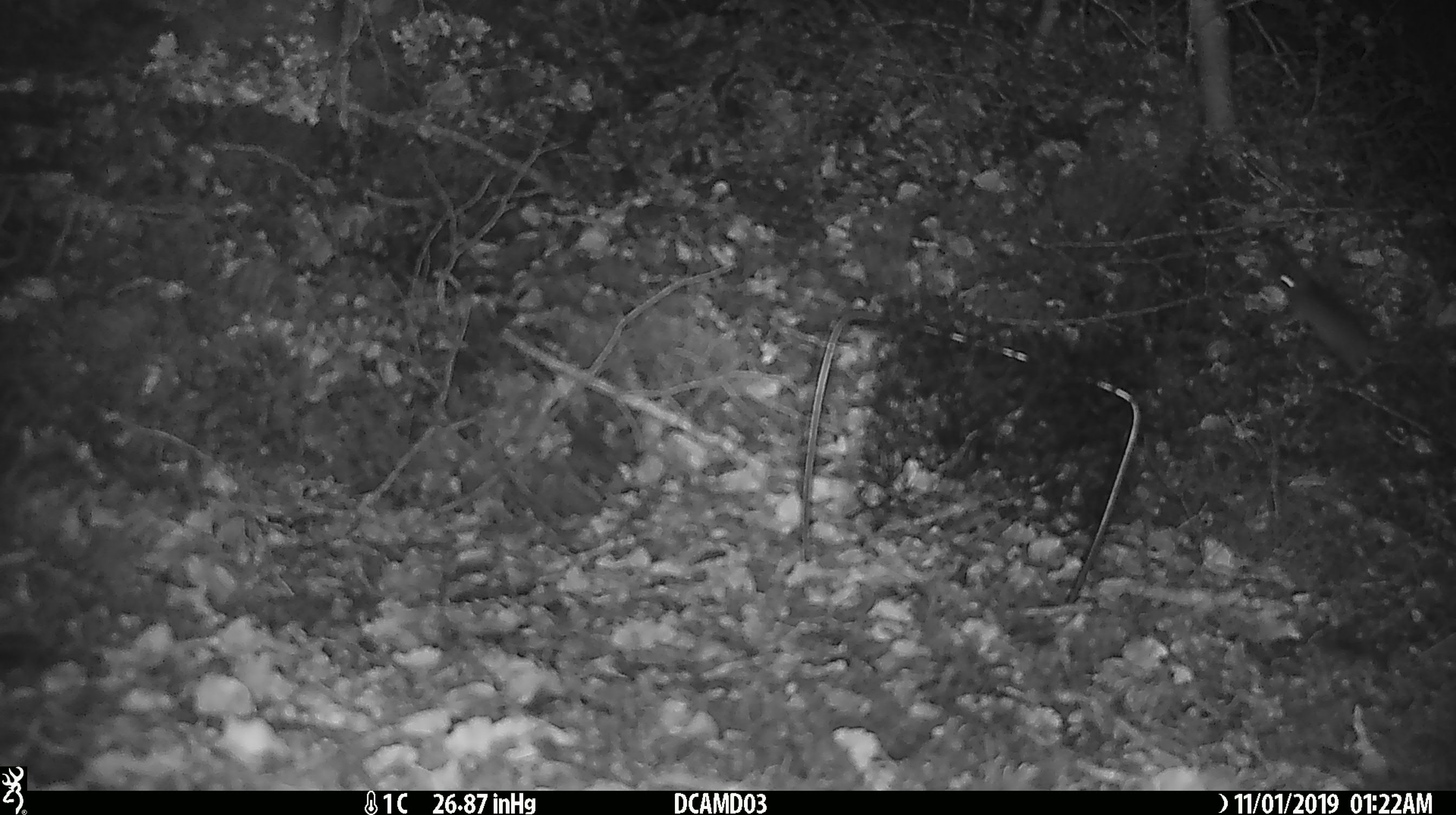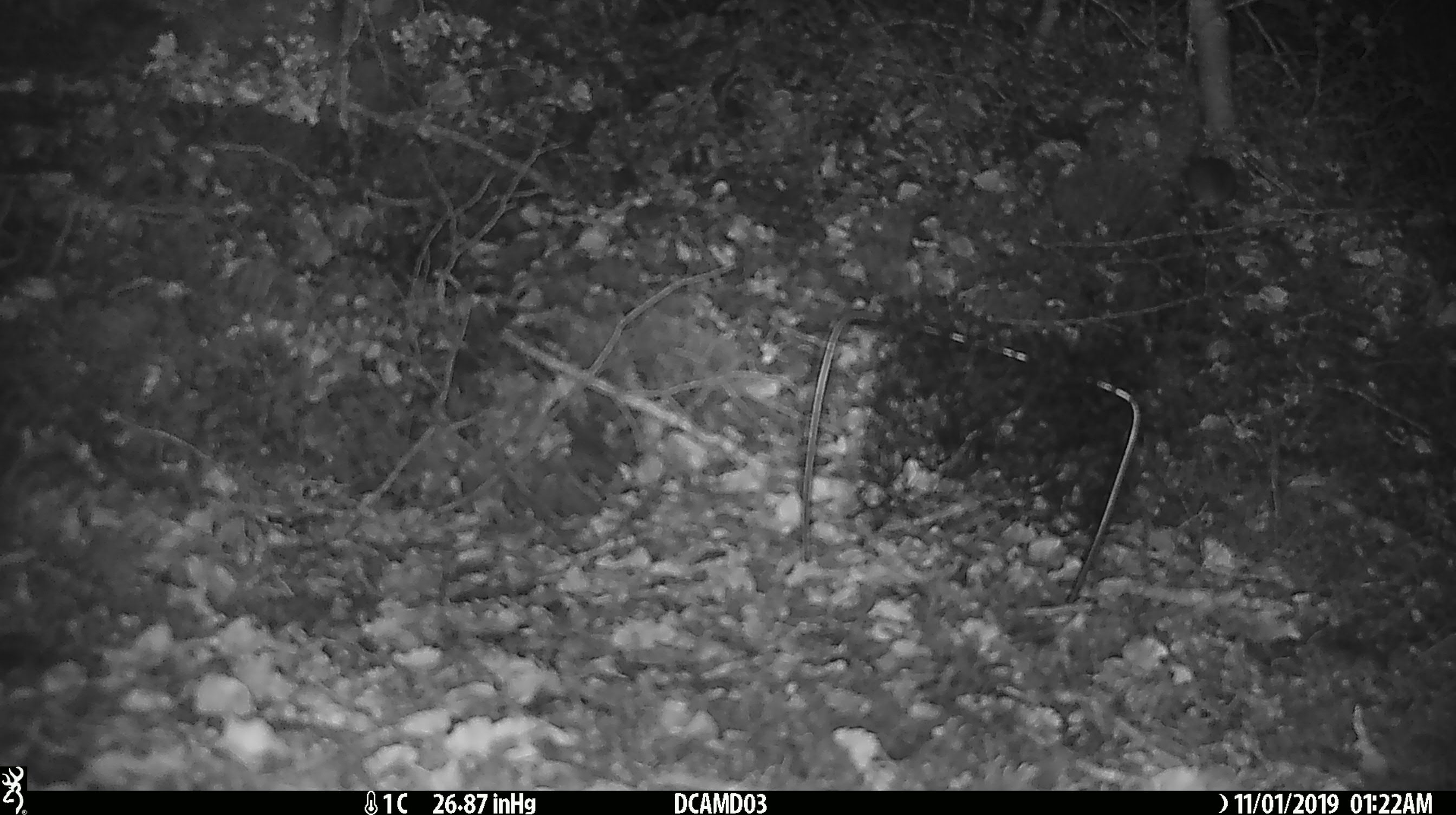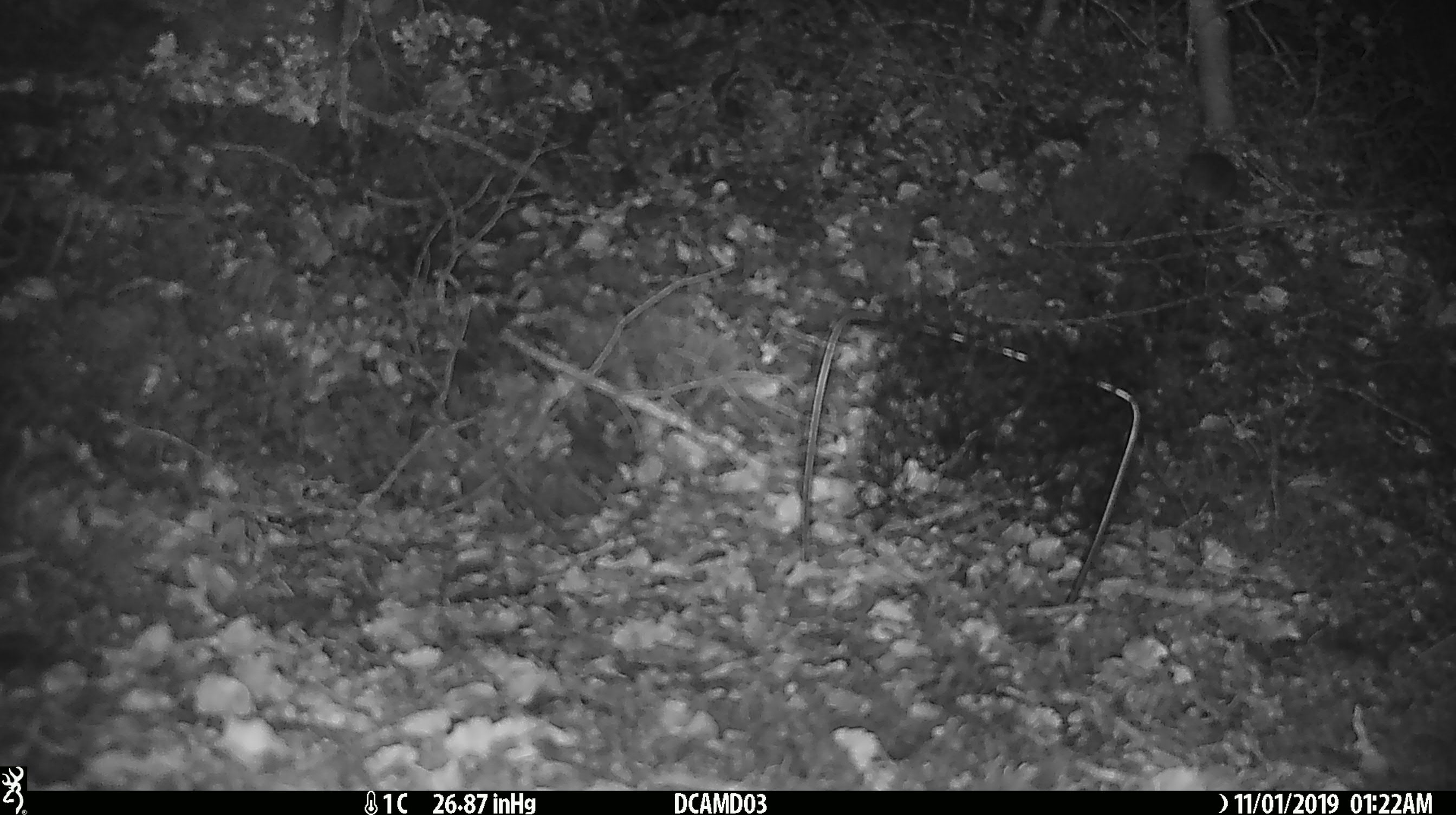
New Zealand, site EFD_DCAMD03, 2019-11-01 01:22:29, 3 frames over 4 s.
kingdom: Animalia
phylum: Chordata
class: Mammalia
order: Rodentia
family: Muridae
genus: Mus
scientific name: Mus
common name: mouse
Mouse (Mus).